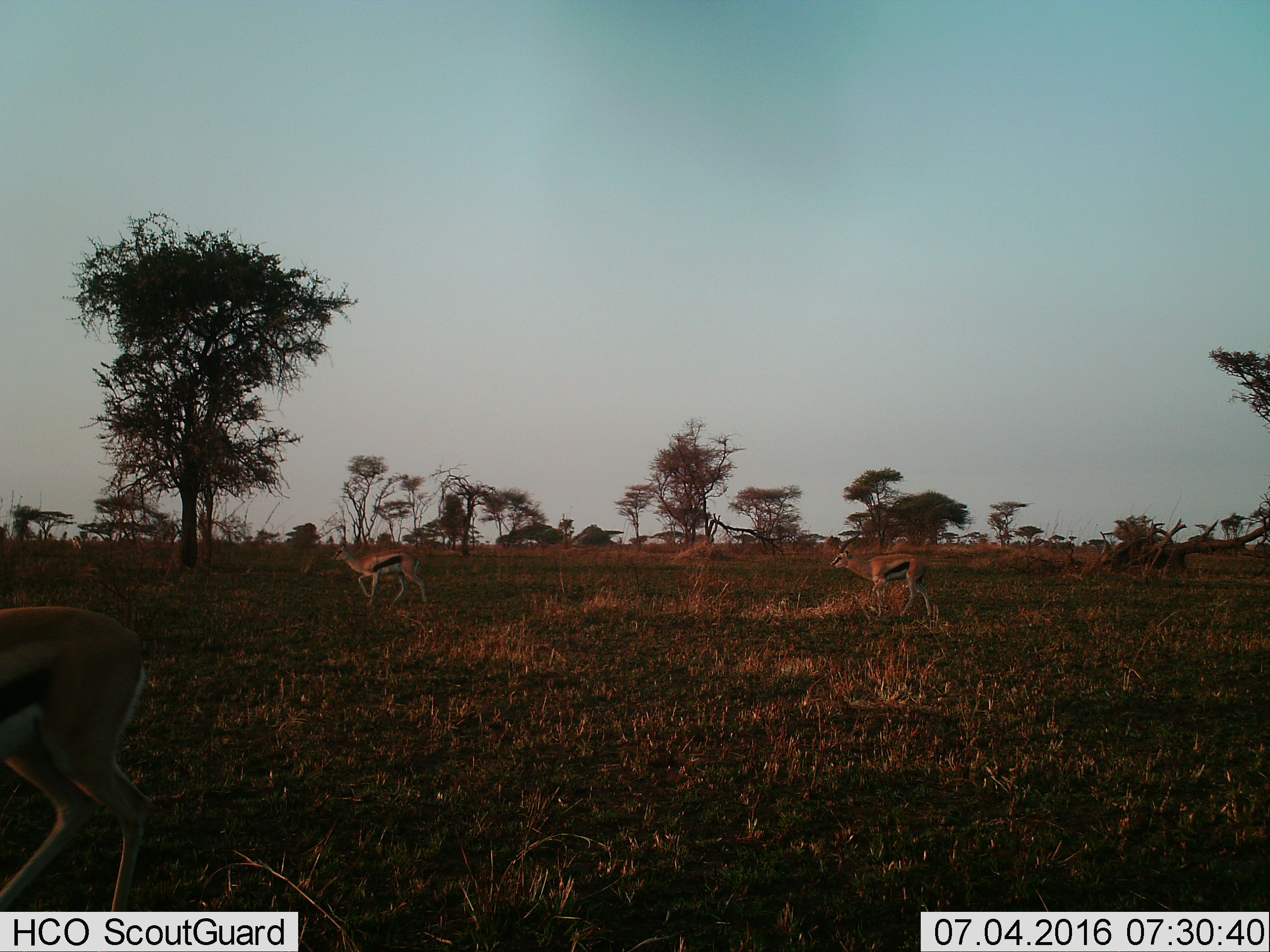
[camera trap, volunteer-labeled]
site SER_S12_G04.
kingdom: Animalia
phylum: Chordata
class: Mammalia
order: Artiodactyla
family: Bovidae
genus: Eudorcas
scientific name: Eudorcas thomsonii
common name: thomson's gazelle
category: gazellethomsons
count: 3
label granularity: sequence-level